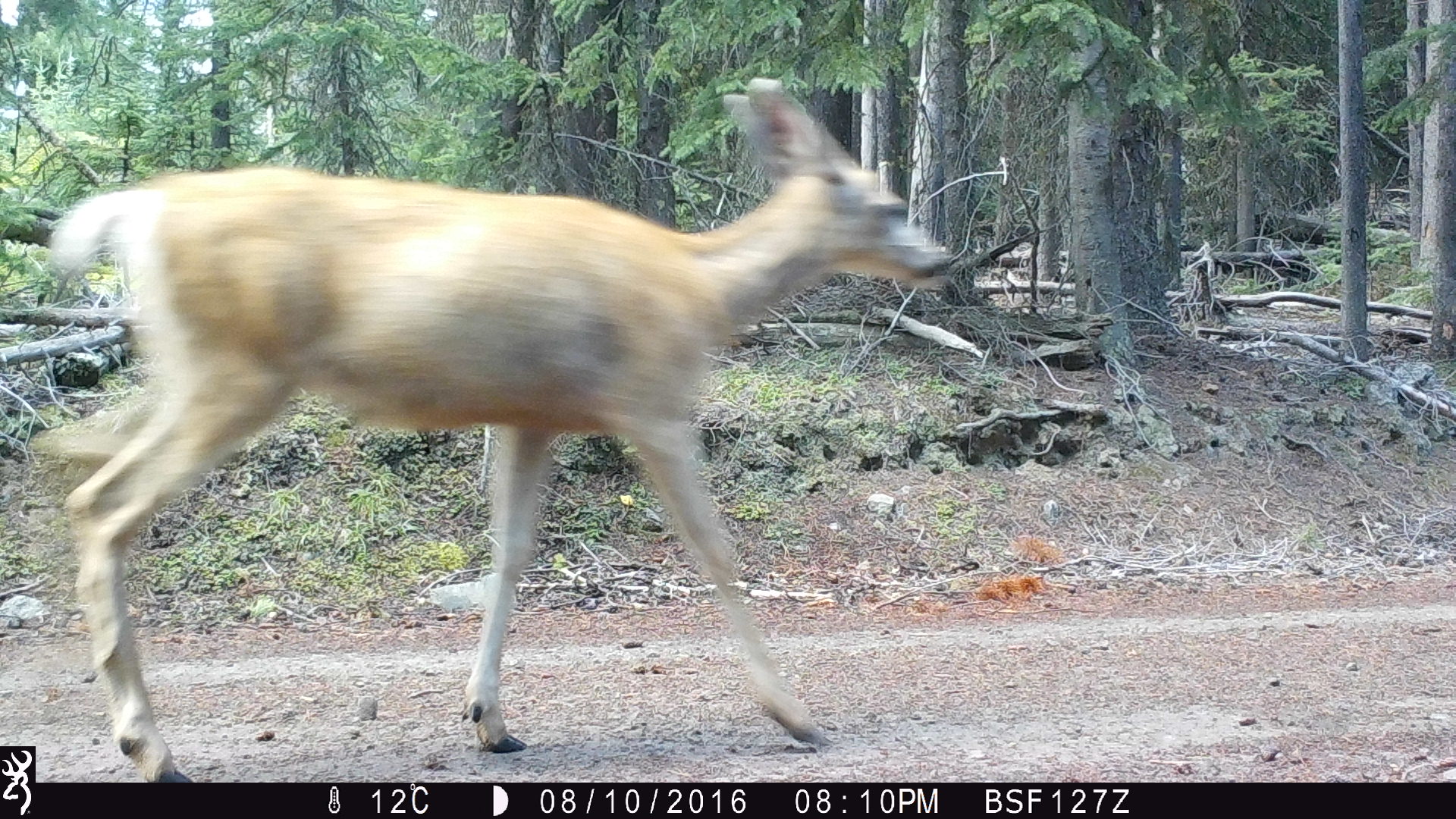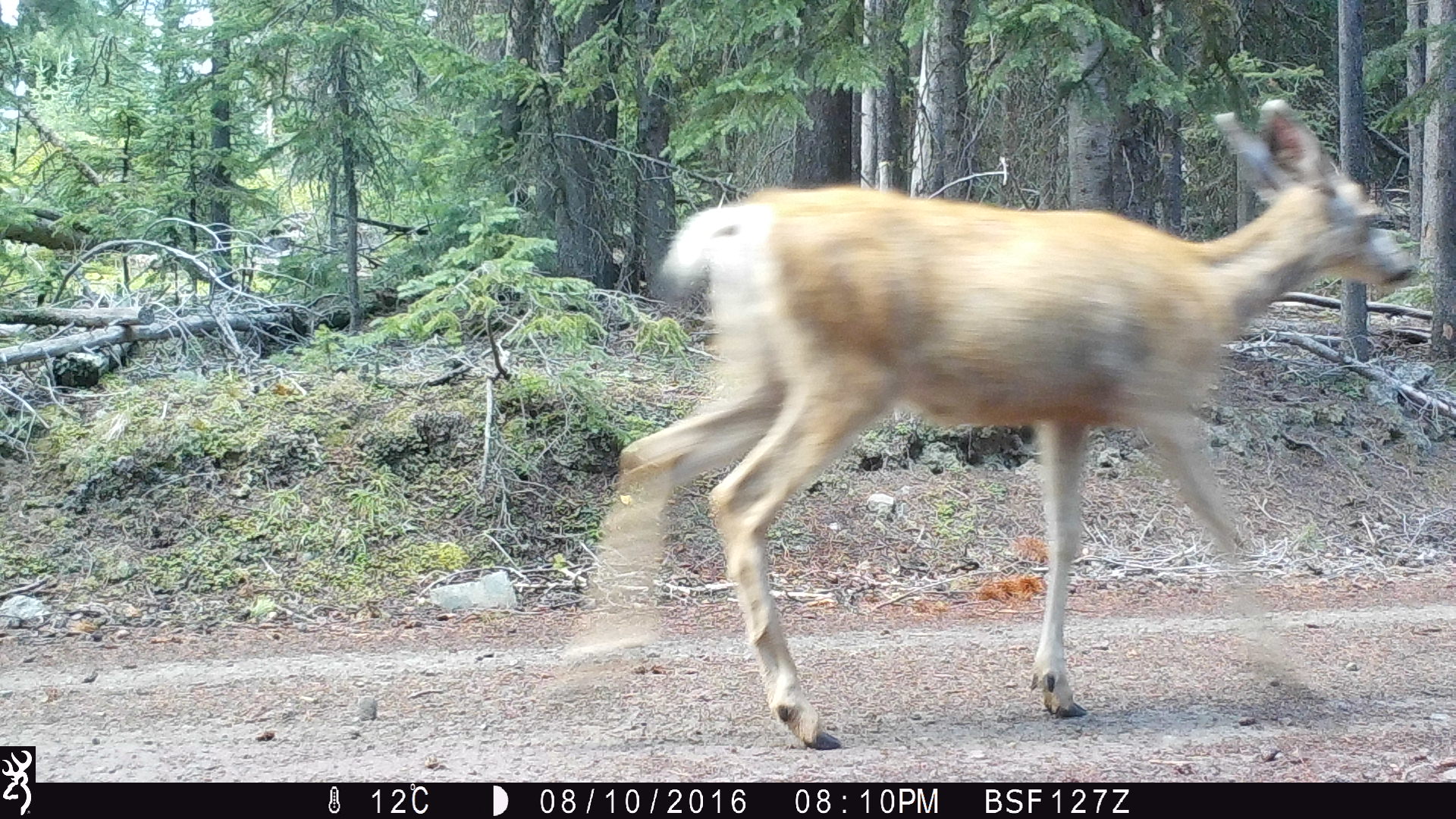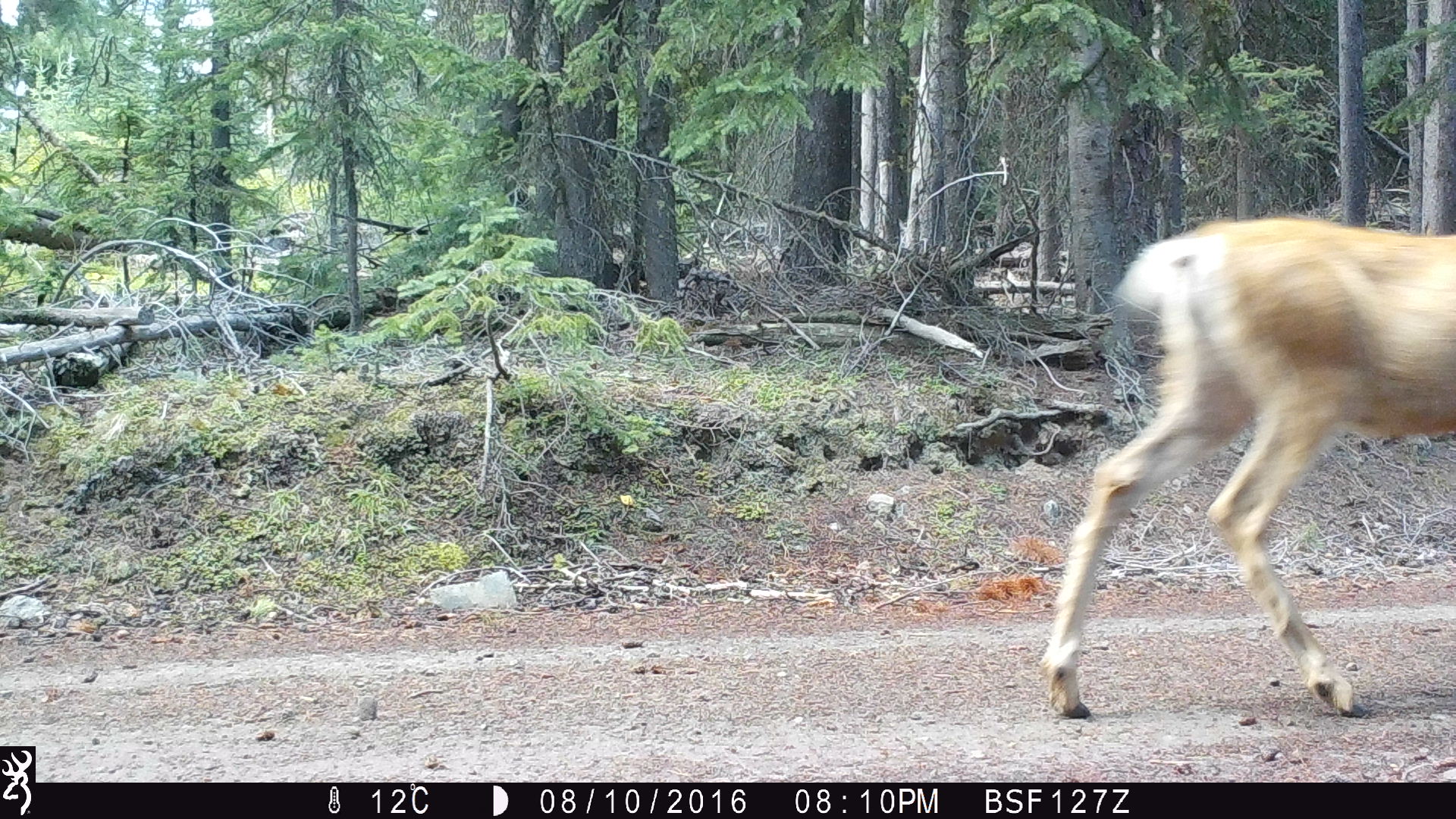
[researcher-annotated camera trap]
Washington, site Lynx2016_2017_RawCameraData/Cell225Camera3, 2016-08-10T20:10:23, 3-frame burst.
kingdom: Animalia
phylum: Chordata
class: Mammalia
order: Artiodactyla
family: Cervidae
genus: Odocoileus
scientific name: Odocoileus hemionus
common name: mule deer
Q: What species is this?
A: Odocoileus hemionus (mule deer).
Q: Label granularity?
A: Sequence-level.